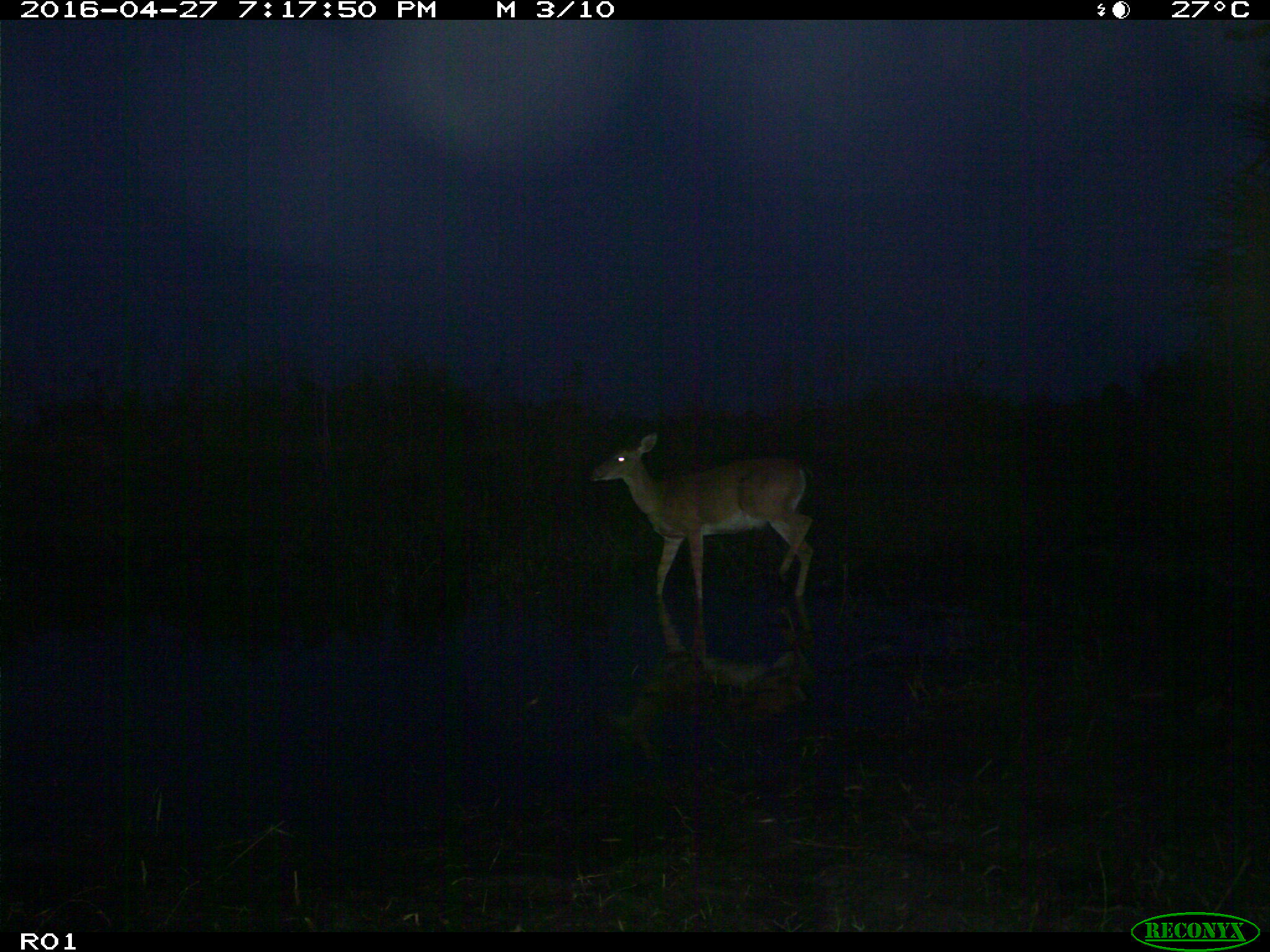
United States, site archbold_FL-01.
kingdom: Animalia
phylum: Chordata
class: Mammalia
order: Artiodactyla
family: Cervidae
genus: Odocoileus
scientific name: Odocoileus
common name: deer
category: unidentified deer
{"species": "unidentified deer (deer) (Odocoileus)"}